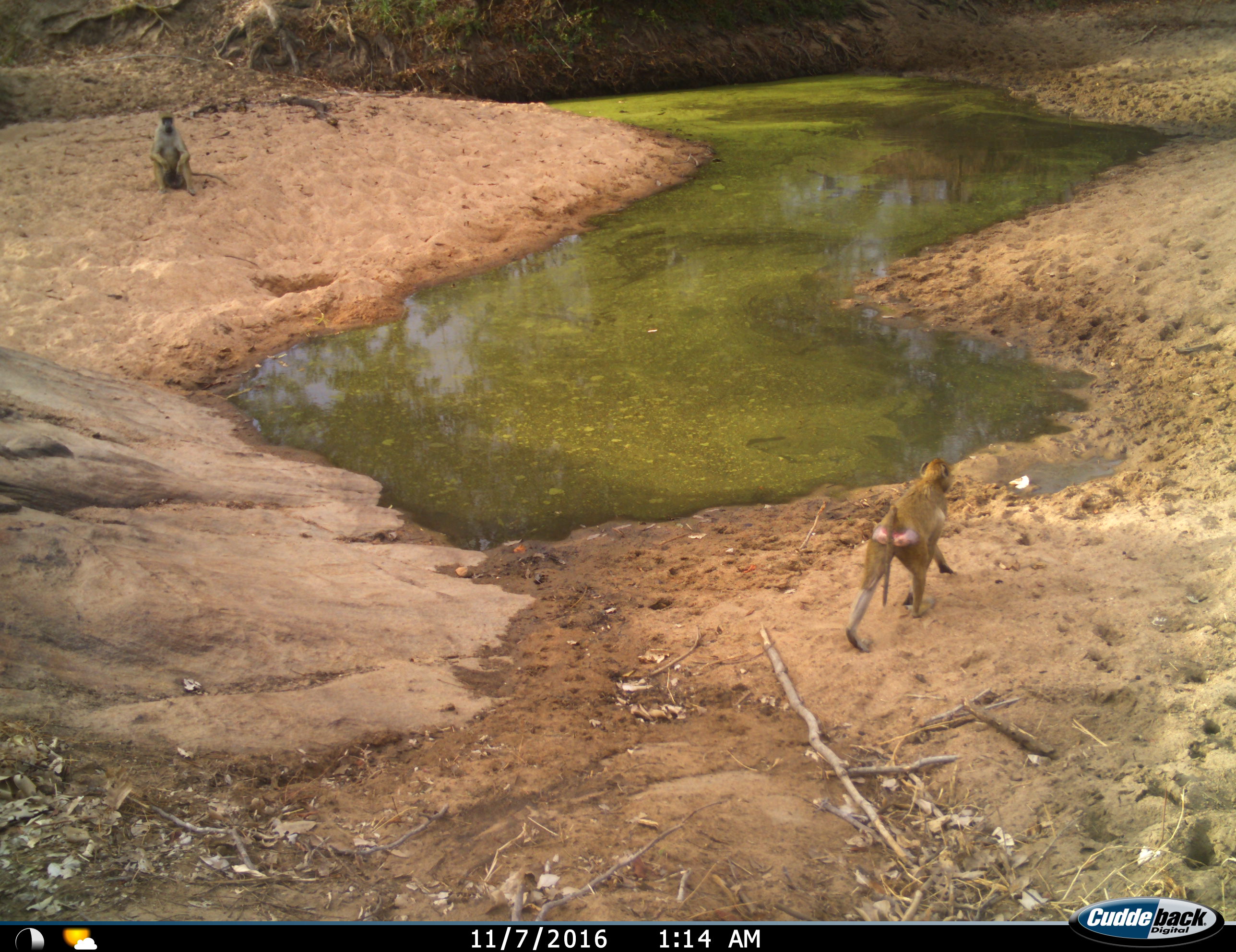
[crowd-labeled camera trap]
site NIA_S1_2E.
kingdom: Animalia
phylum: Chordata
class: Mammalia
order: Primates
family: Cercopithecidae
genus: Papio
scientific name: Papio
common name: baboon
Baboon (Papio), count 2. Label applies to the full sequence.